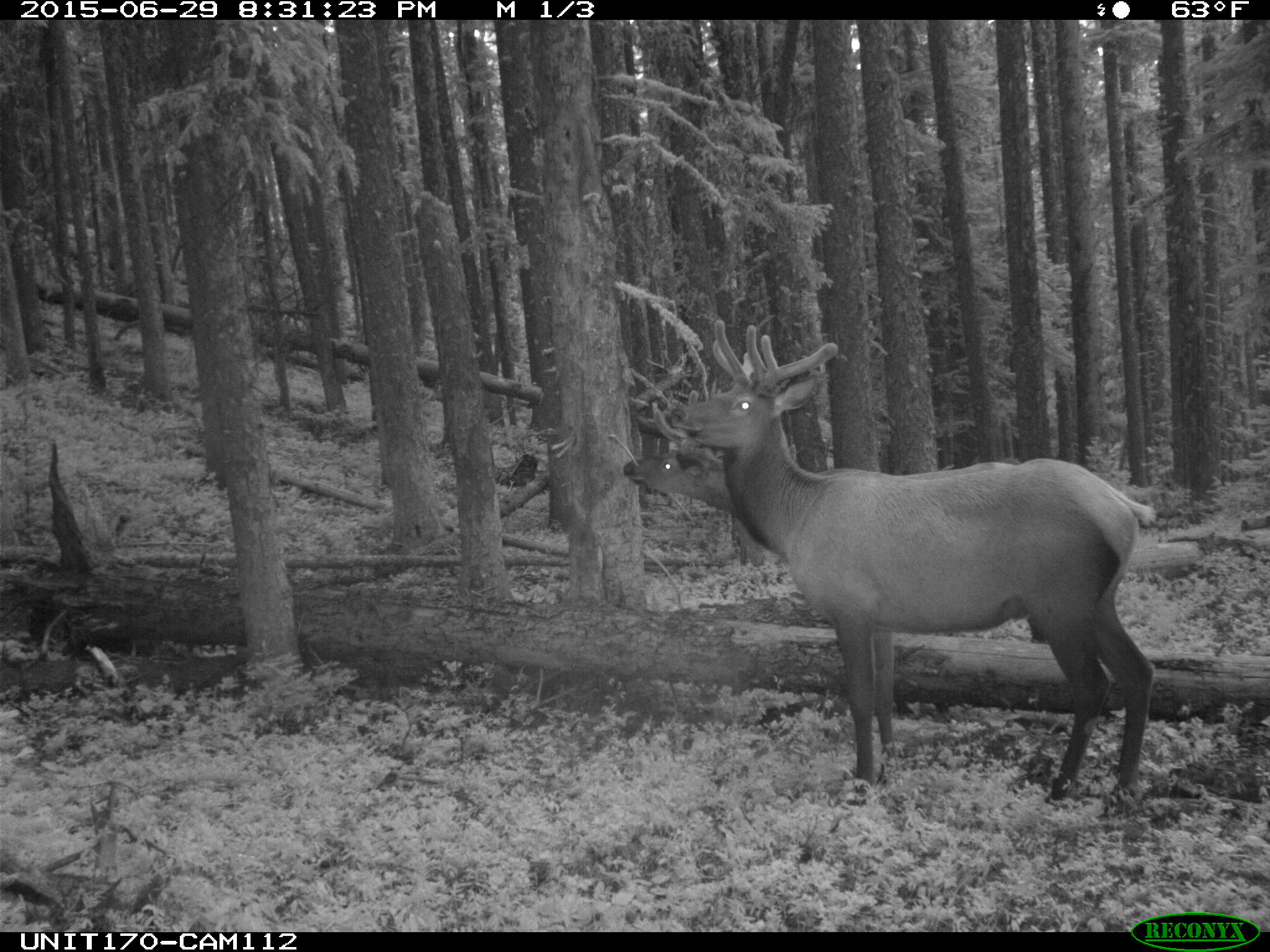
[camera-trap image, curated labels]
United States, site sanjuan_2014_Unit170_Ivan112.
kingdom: Animalia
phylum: Chordata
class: Mammalia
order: Artiodactyla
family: Cervidae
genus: Cervus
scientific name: Cervus elaphus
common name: red deer